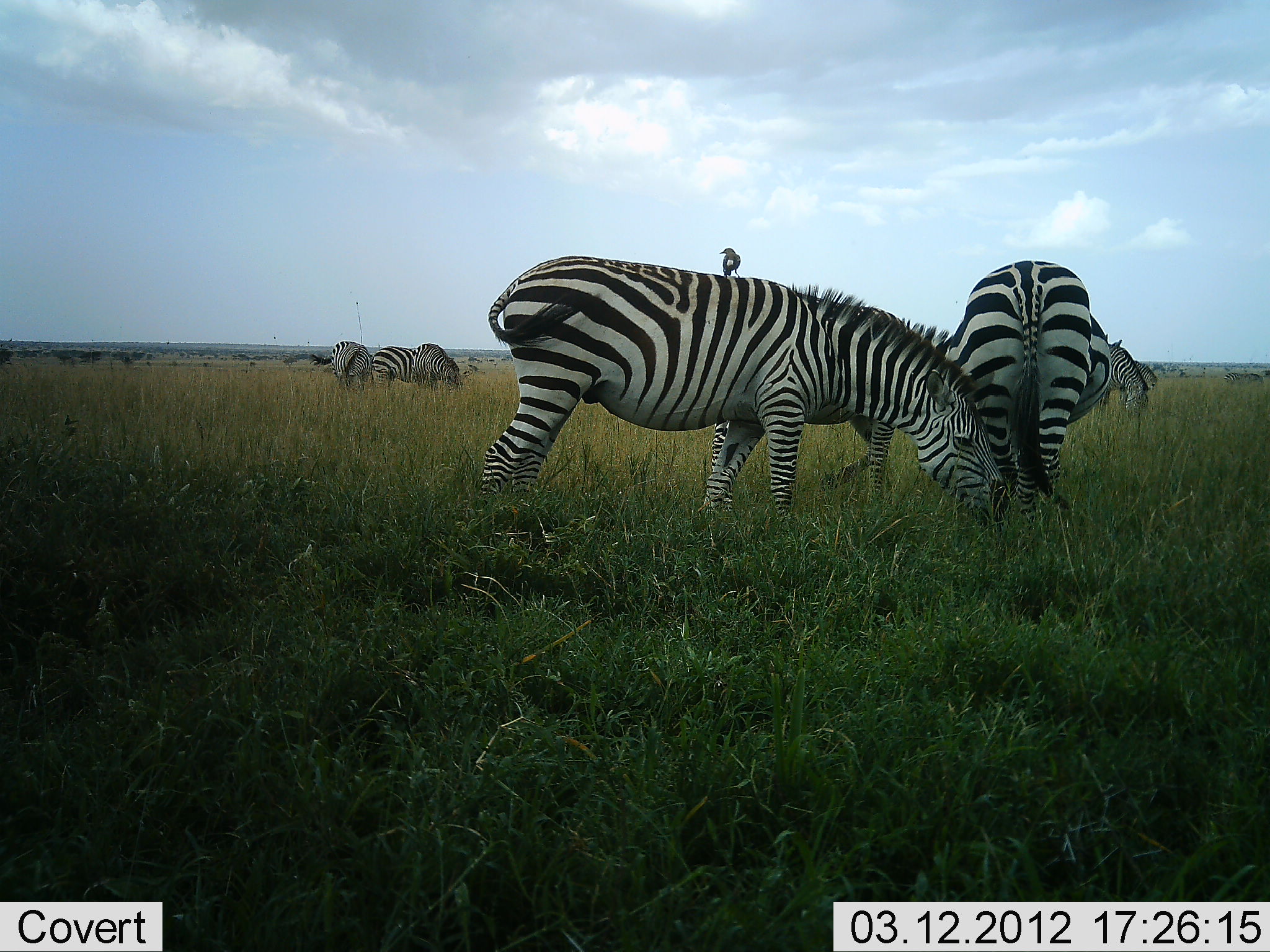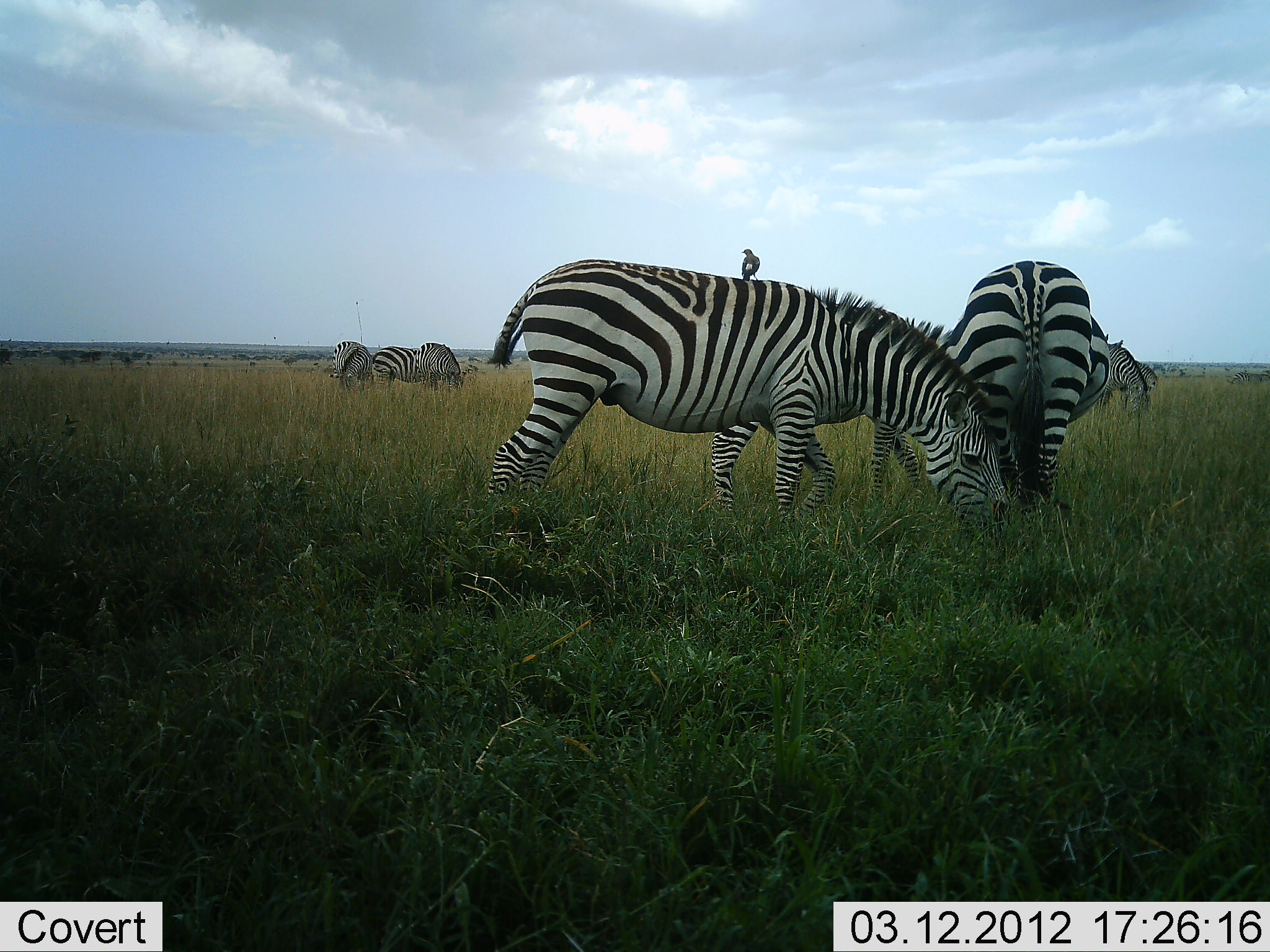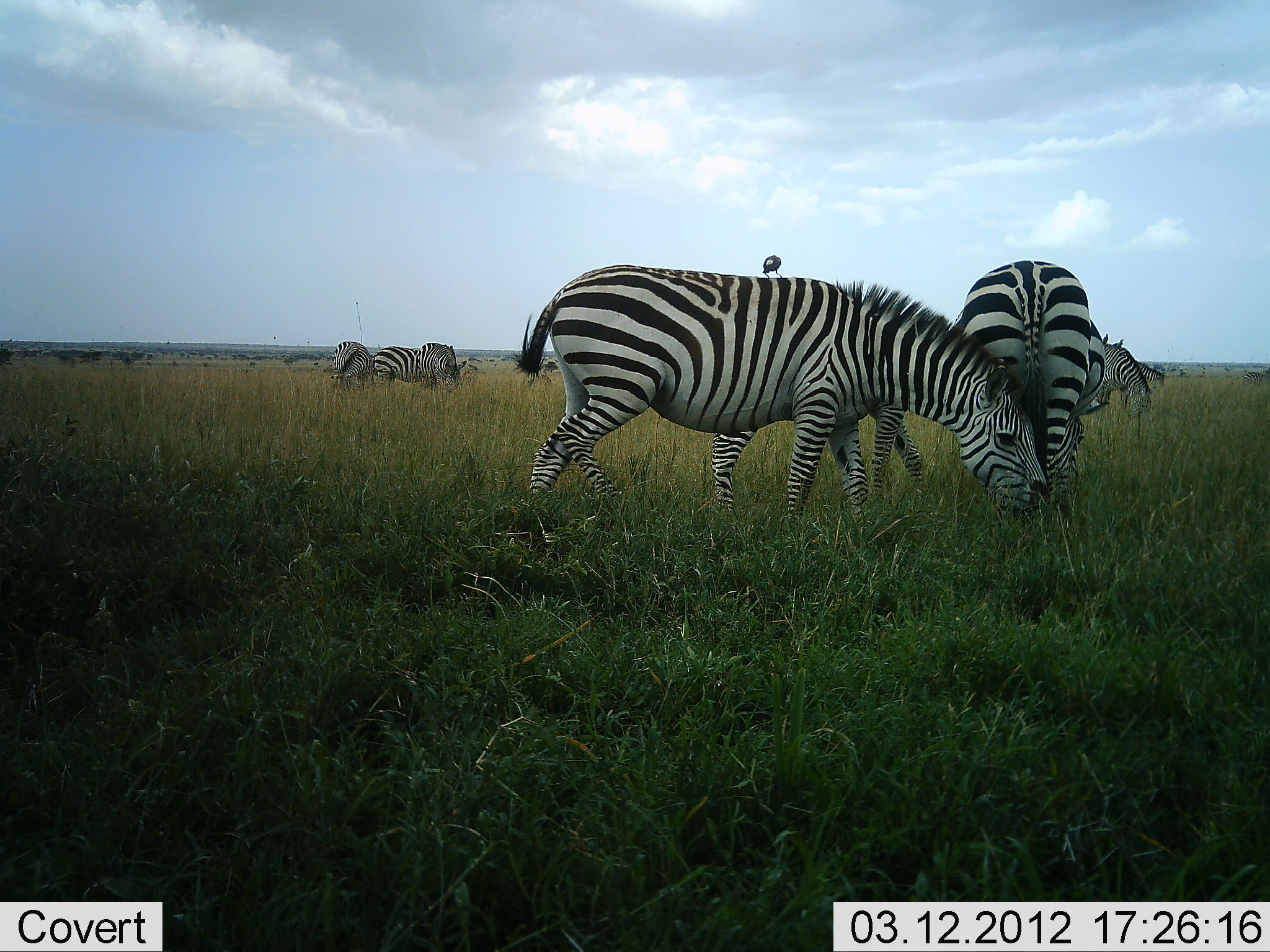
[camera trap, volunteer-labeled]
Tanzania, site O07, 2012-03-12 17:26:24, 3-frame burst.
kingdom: Animalia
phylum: Chordata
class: Aves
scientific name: Aves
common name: bird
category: otherbird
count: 1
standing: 73%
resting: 9%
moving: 0%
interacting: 45%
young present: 0%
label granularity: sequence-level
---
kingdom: Animalia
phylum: Chordata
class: Mammalia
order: Perissodactyla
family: Equidae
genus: Equus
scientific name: Equus quagga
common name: plains zebra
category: zebra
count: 7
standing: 39%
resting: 0%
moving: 11%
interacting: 6%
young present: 0%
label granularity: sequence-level